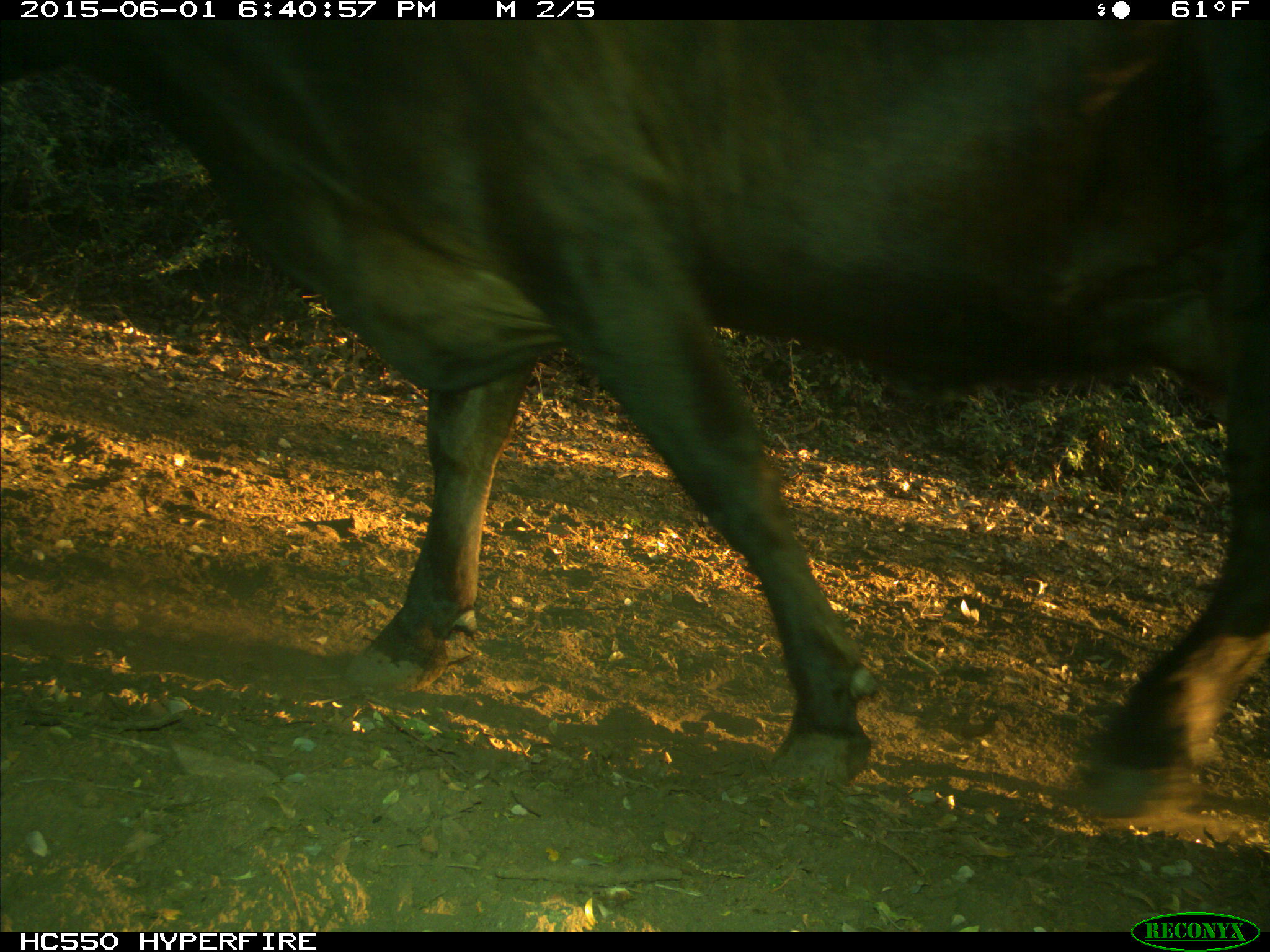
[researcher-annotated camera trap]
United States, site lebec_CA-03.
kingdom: Animalia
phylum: Chordata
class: Mammalia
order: Artiodactyla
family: Bovidae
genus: Bos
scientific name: Bos taurus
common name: domestic cow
Bos taurus (domestic cow).